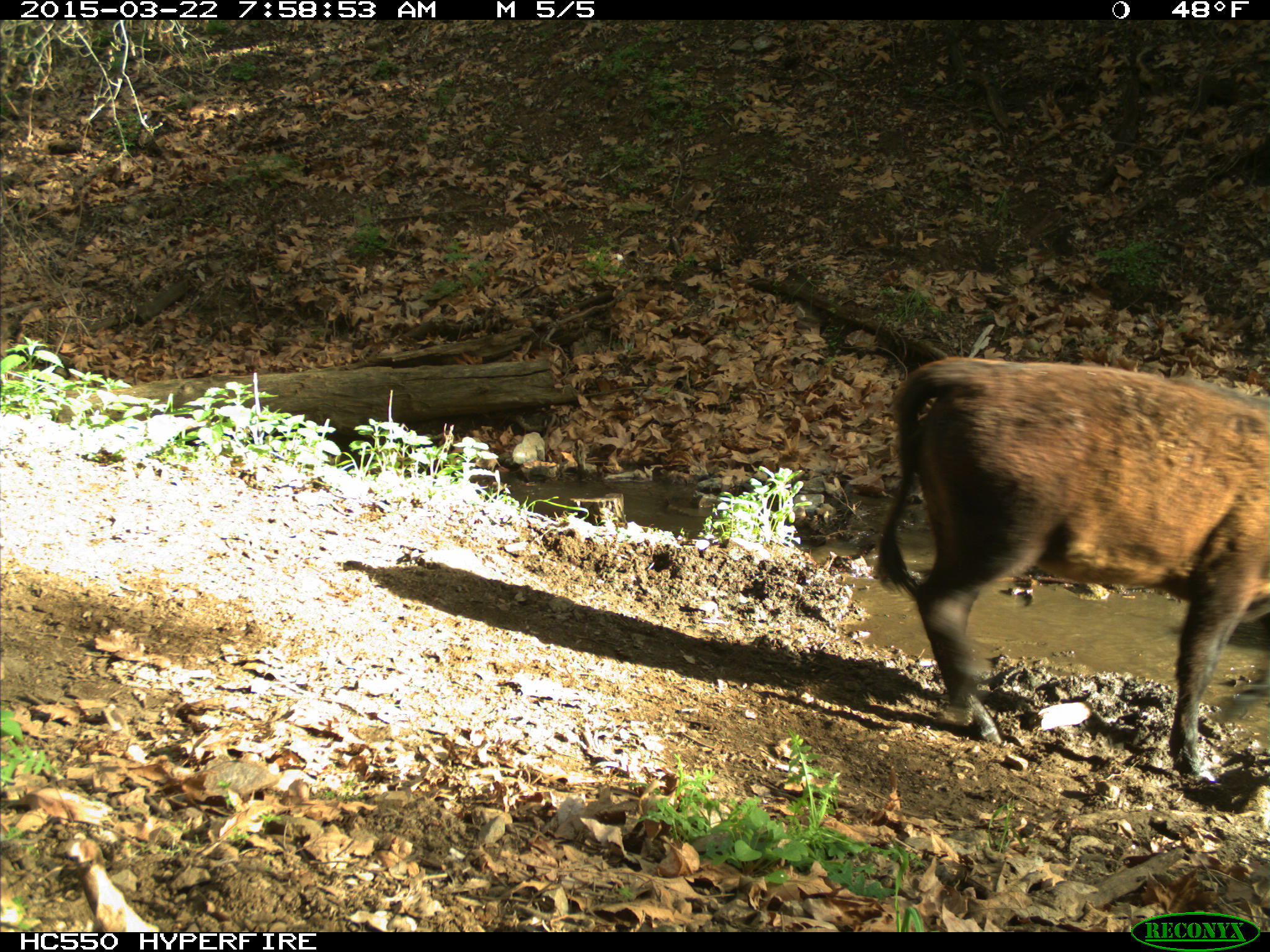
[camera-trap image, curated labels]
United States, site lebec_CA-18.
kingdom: Animalia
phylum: Chordata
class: Mammalia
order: Artiodactyla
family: Bovidae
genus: Bos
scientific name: Bos taurus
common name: domestic cow